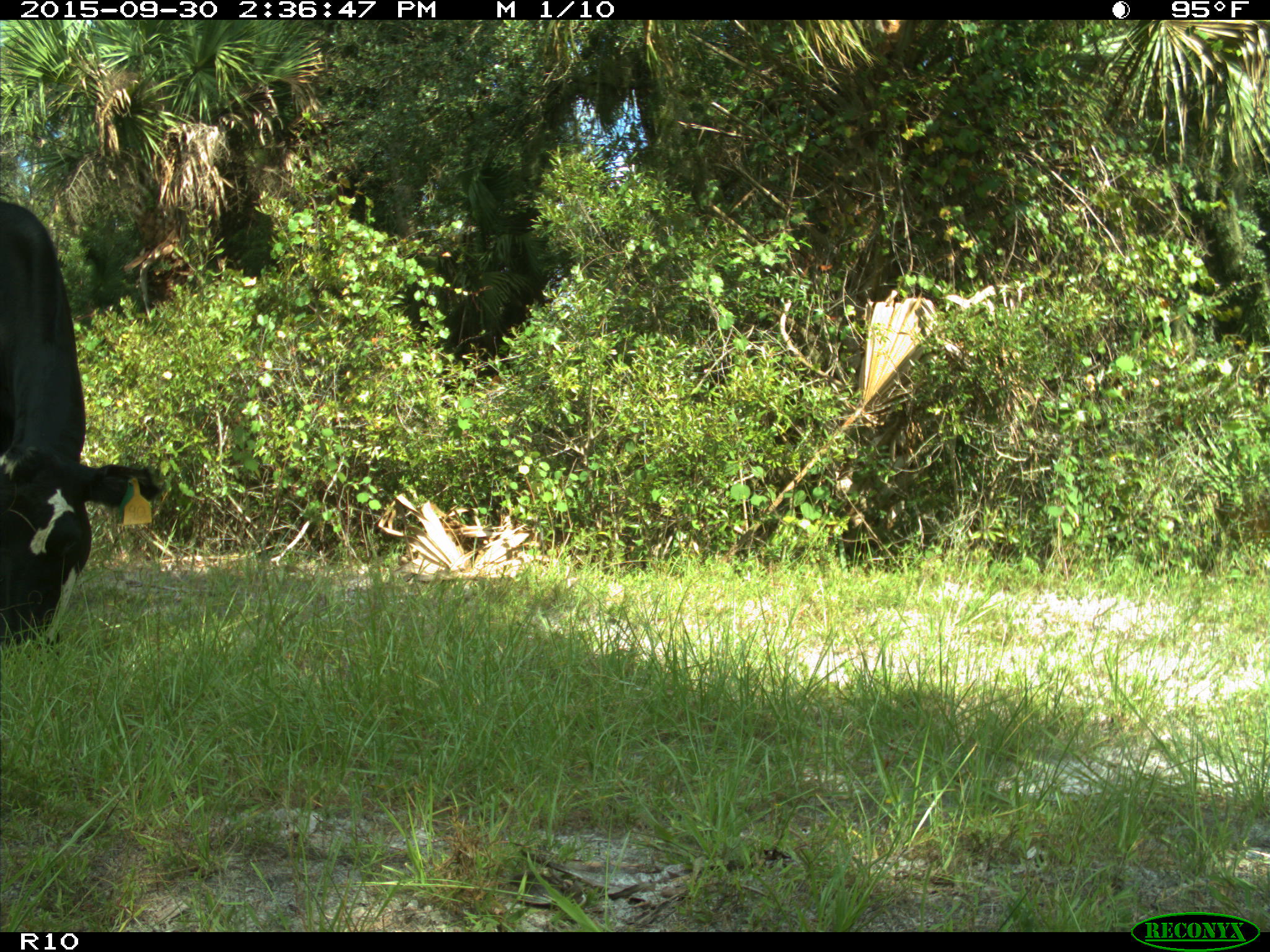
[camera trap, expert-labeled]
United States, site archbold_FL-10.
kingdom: Animalia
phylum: Chordata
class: Mammalia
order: Artiodactyla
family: Bovidae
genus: Bos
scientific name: Bos taurus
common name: domestic cow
Bos taurus (domestic cow).